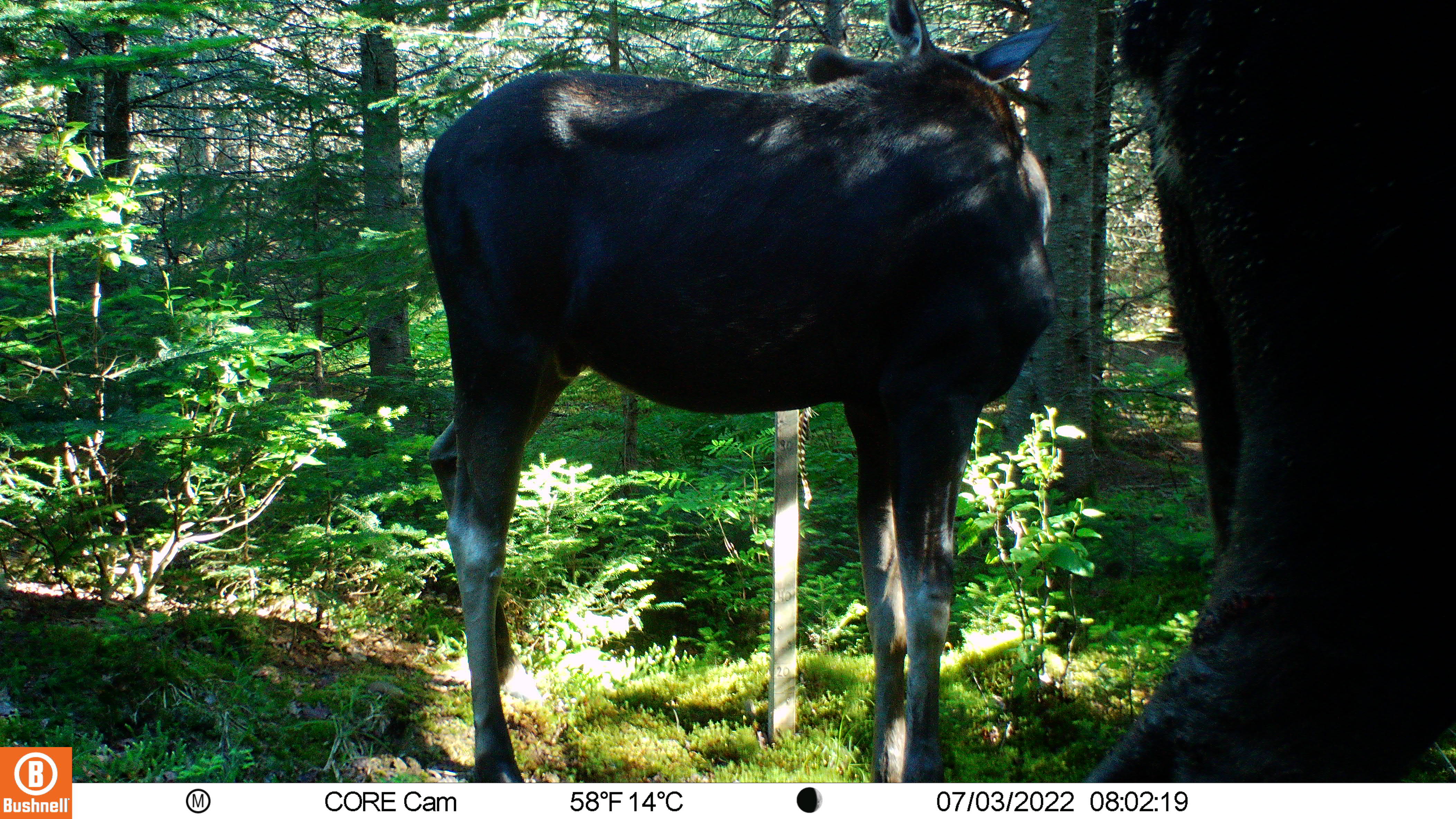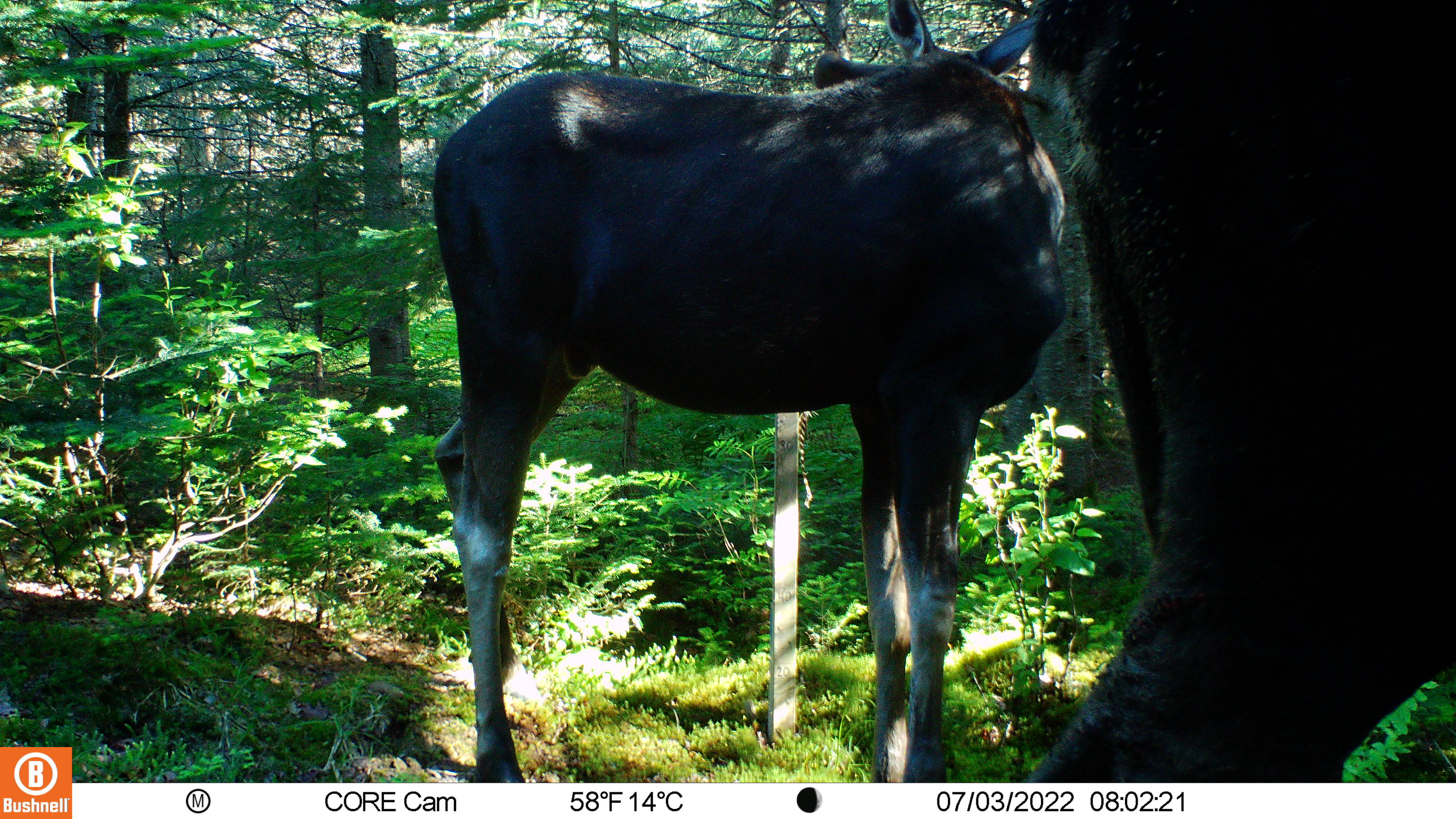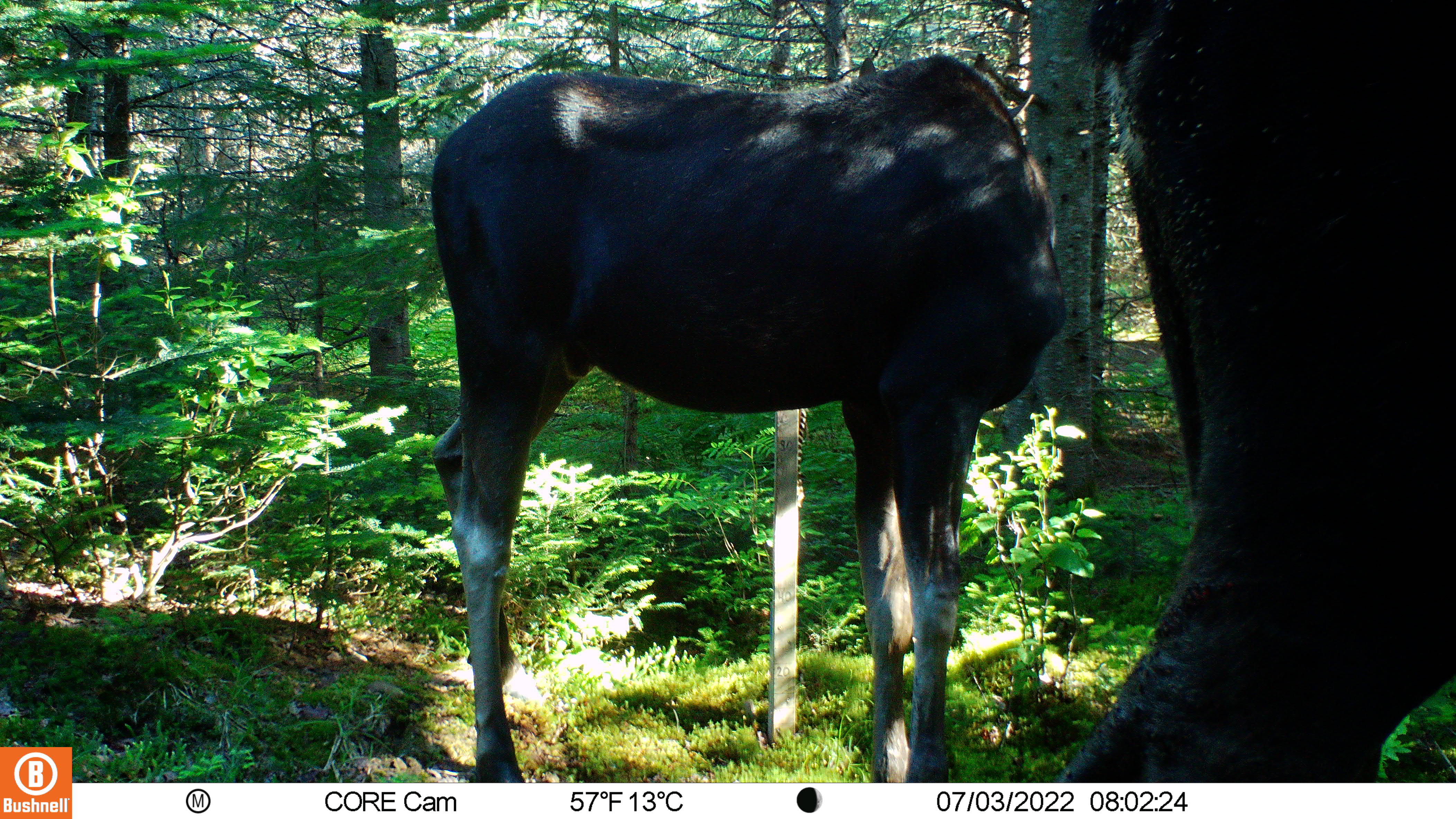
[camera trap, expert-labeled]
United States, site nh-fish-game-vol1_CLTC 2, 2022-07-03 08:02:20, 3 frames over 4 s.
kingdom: Animalia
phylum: Chordata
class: Mammalia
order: Artiodactyla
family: Cervidae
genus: Alces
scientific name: Alces alces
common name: moose